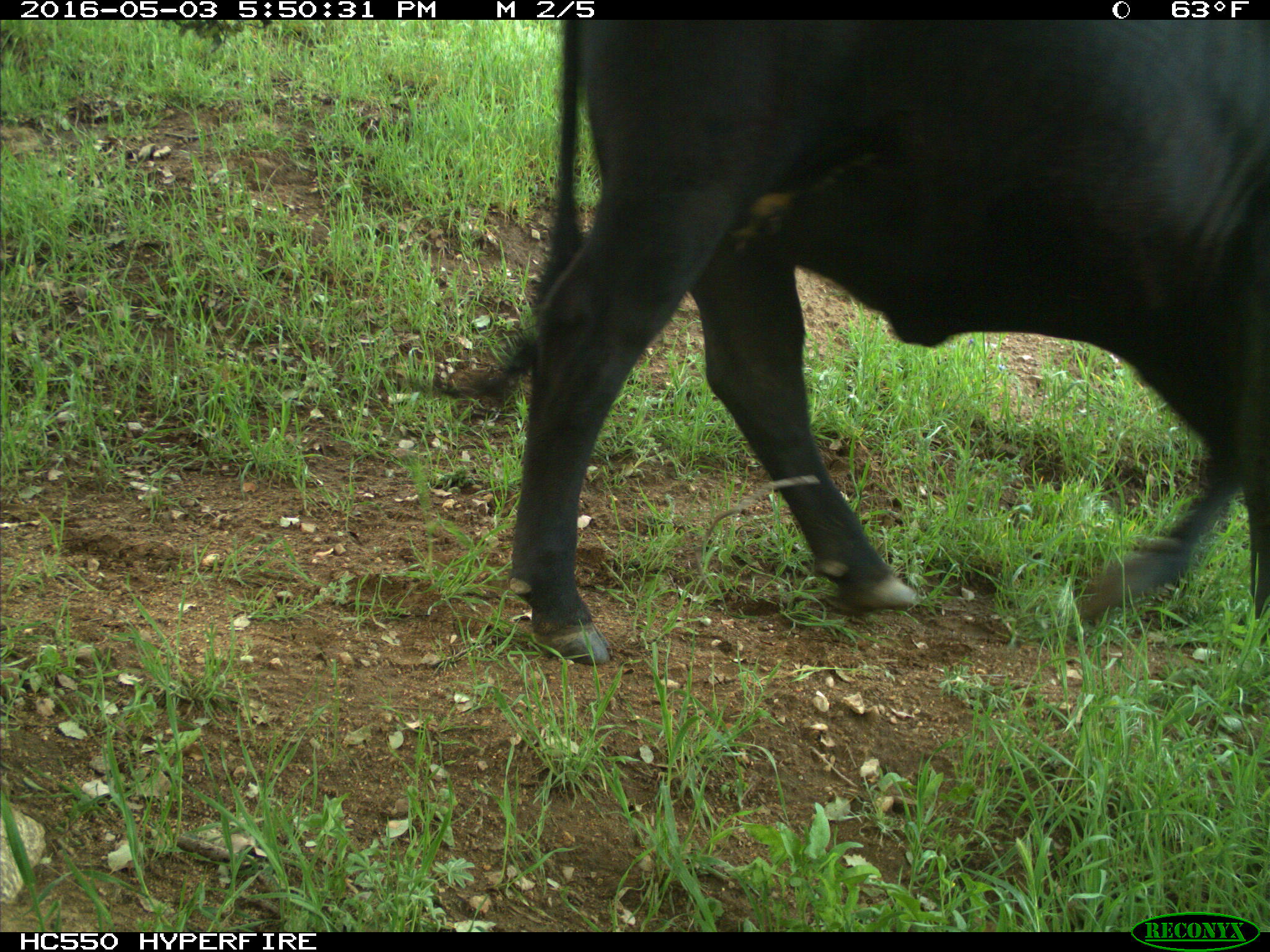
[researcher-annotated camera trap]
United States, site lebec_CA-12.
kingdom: Animalia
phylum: Chordata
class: Mammalia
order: Artiodactyla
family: Bovidae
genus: Bos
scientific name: Bos taurus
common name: domestic cow